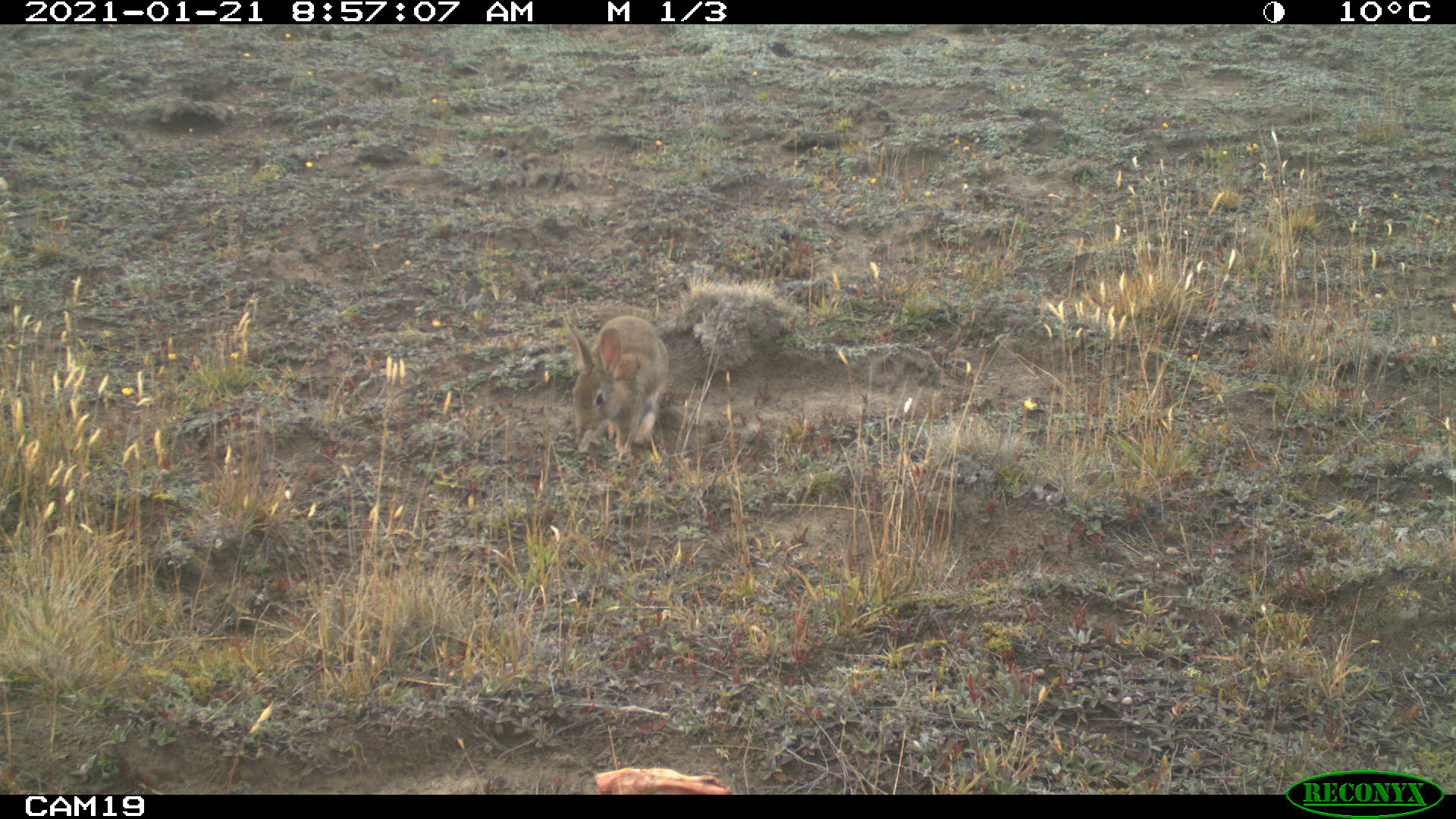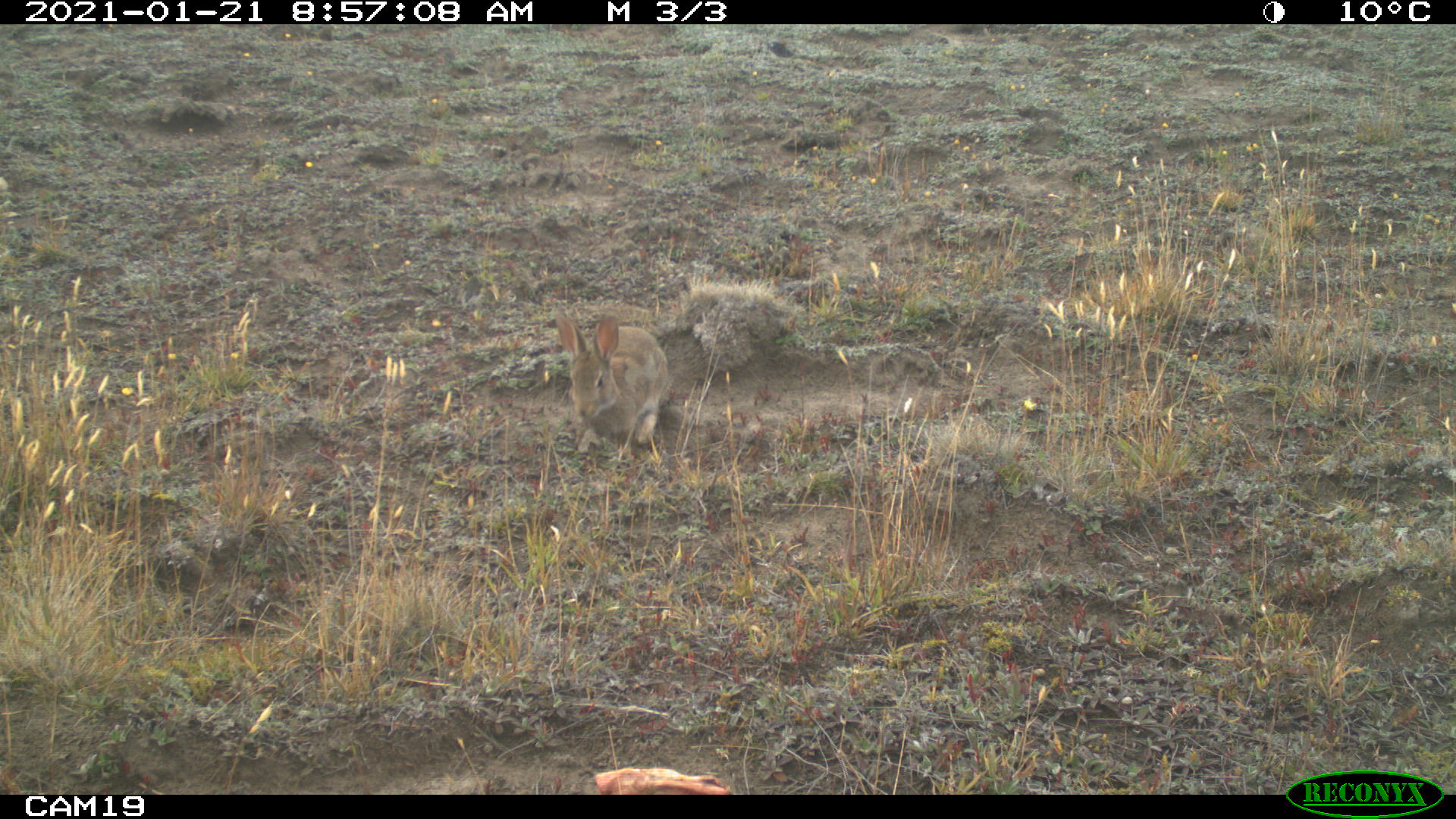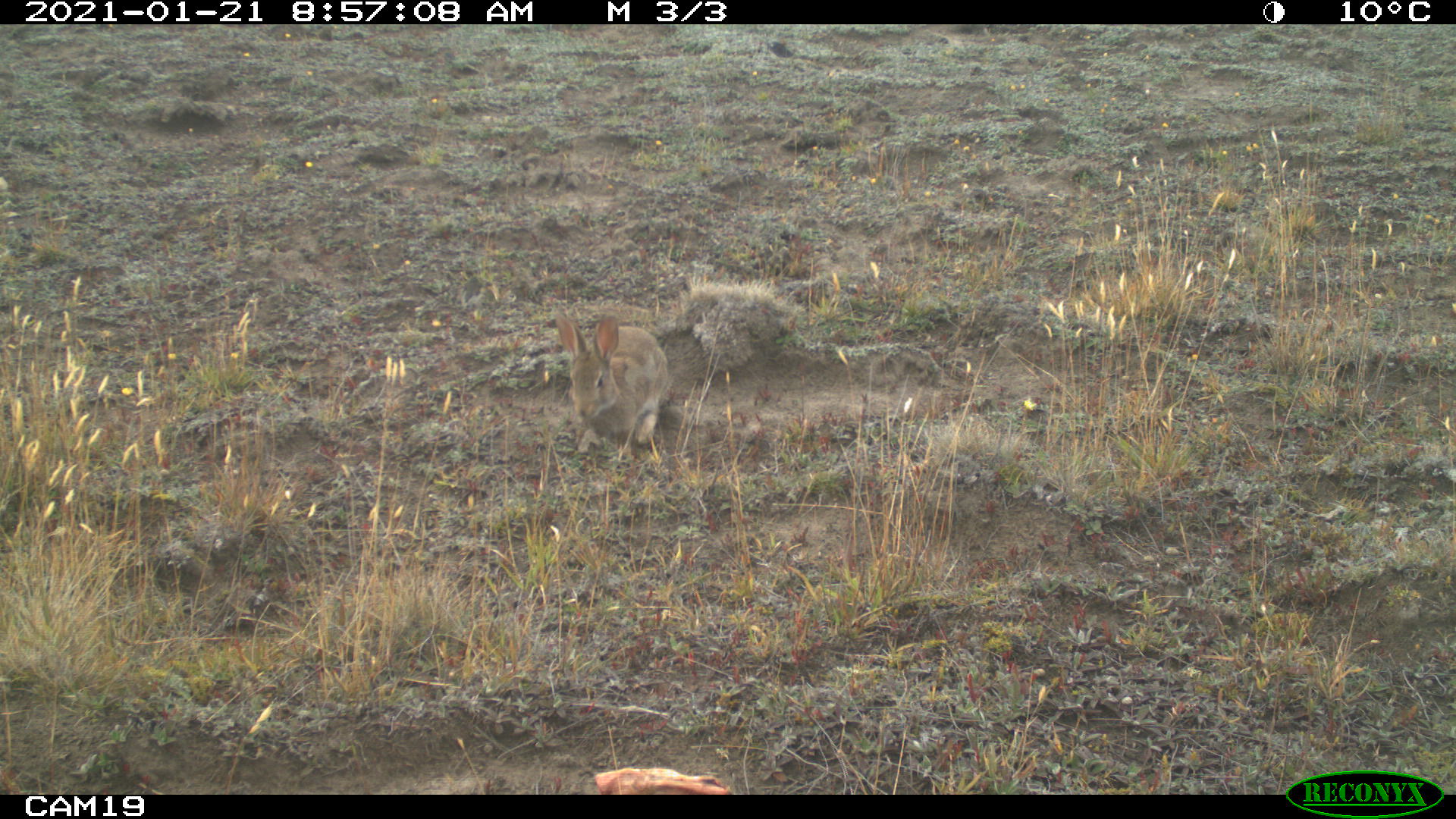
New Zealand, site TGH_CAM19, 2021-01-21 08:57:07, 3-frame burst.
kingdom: Animalia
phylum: Chordata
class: Mammalia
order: Lagomorpha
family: Leporidae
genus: Oryctolagus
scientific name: Oryctolagus cuniculus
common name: european rabbit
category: rabbit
Rabbit (european rabbit) (Oryctolagus cuniculus).